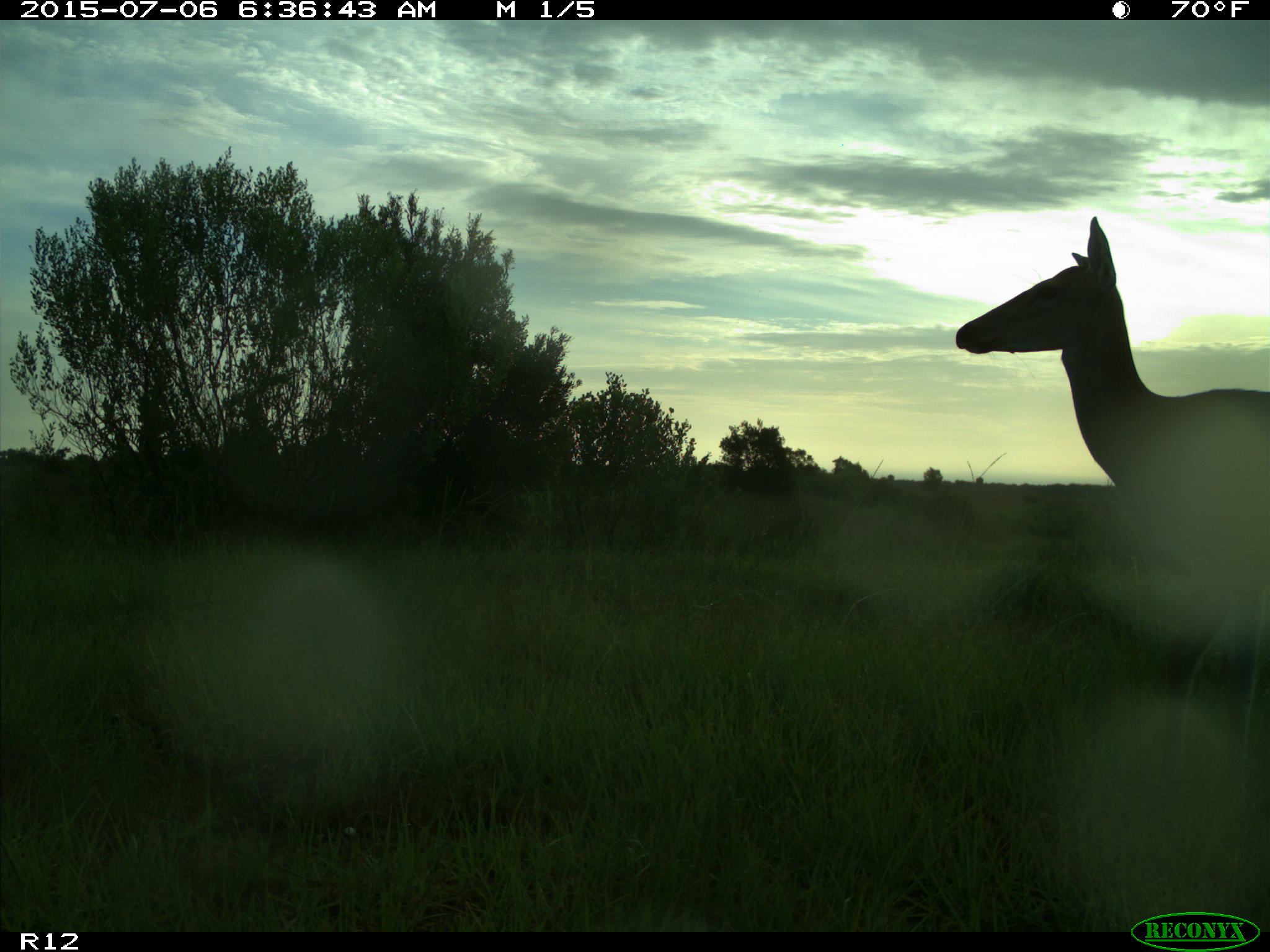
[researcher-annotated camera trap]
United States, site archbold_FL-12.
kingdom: Animalia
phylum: Chordata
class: Mammalia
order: Artiodactyla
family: Cervidae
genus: Odocoileus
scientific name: Odocoileus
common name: deer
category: unidentified deer